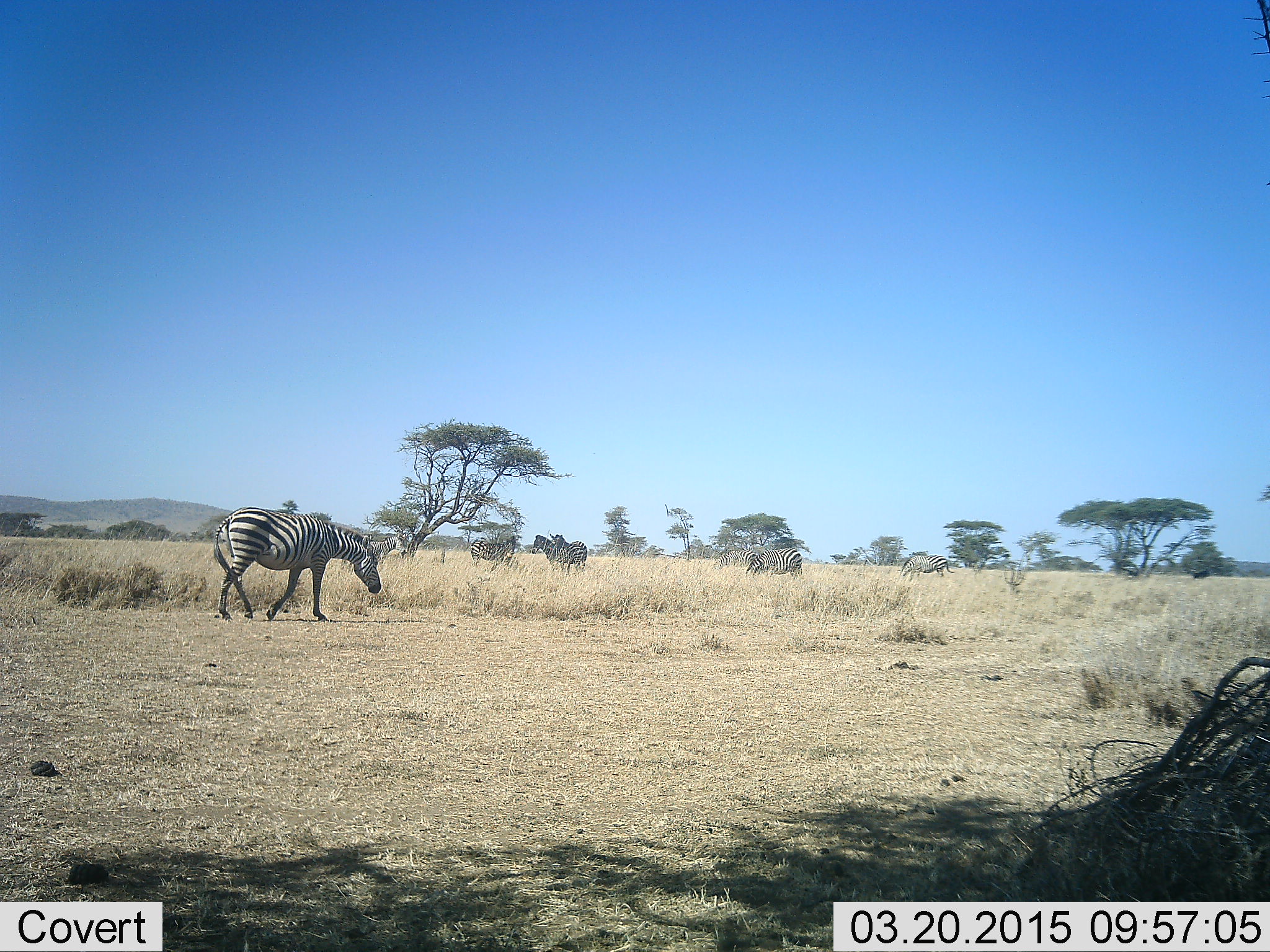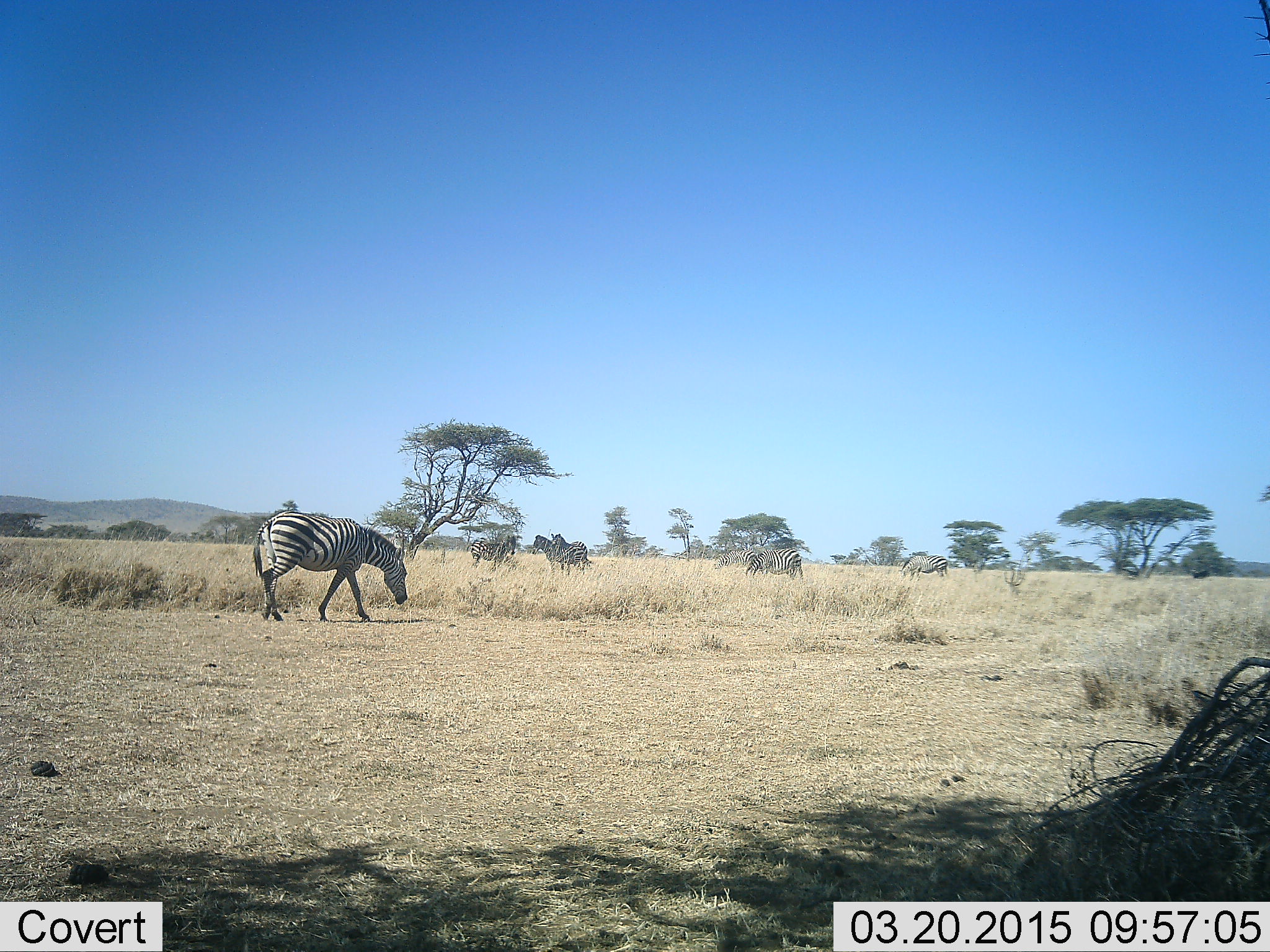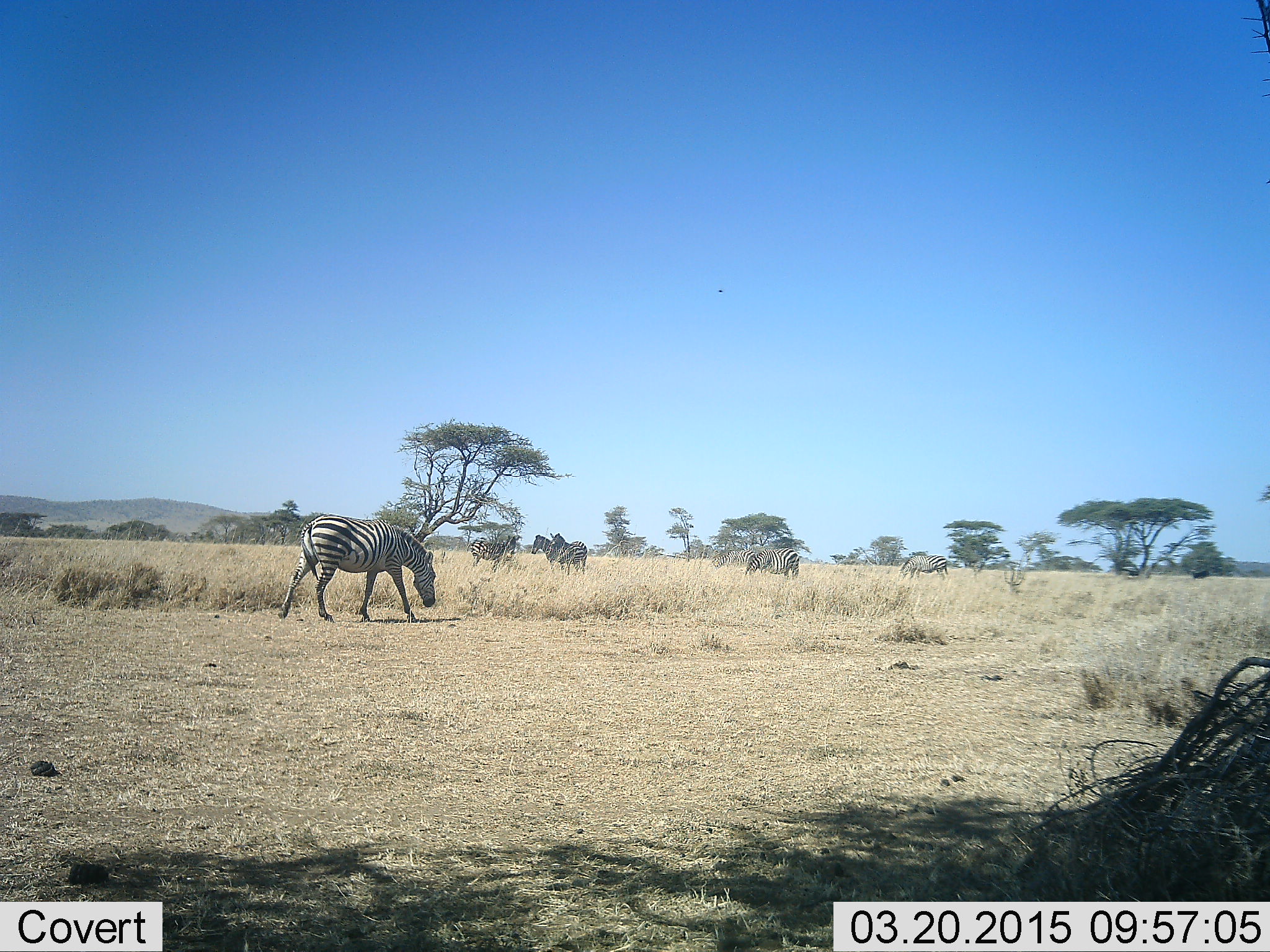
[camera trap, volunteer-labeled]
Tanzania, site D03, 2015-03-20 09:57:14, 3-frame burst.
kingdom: Animalia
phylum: Chordata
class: Mammalia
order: Perissodactyla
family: Equidae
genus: Equus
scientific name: Equus quagga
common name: plains zebra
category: zebra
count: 7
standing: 73%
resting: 18%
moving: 55%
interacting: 0%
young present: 0%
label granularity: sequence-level